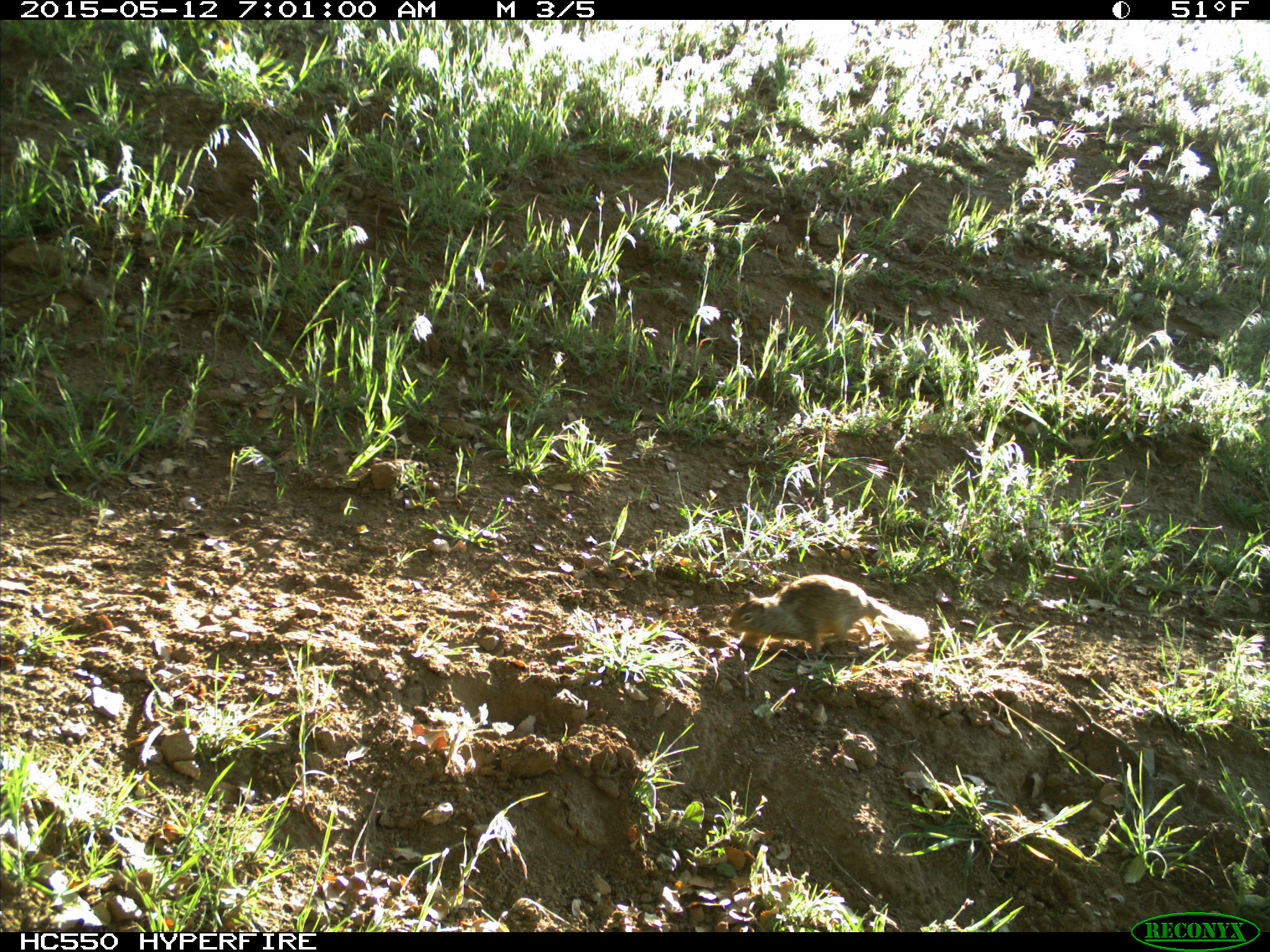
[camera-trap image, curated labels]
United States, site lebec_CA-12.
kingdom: Animalia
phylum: Chordata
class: Mammalia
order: Rodentia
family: Sciuridae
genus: Otospermophilus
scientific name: Otospermophilus beecheyi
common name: california ground squirrel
Otospermophilus beecheyi (california ground squirrel).